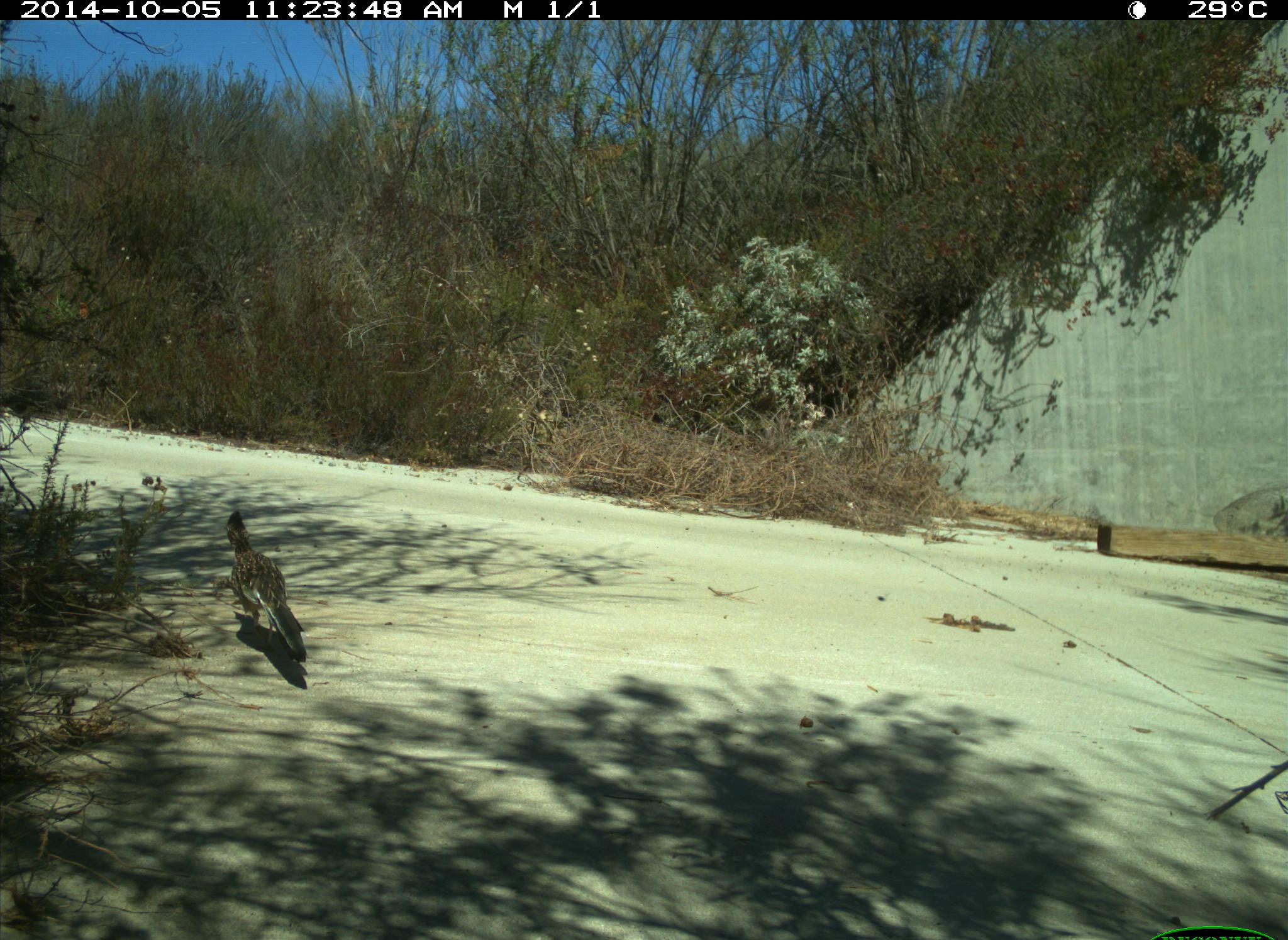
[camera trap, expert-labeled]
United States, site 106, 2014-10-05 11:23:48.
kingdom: Animalia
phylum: Chordata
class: Aves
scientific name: Aves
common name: bird